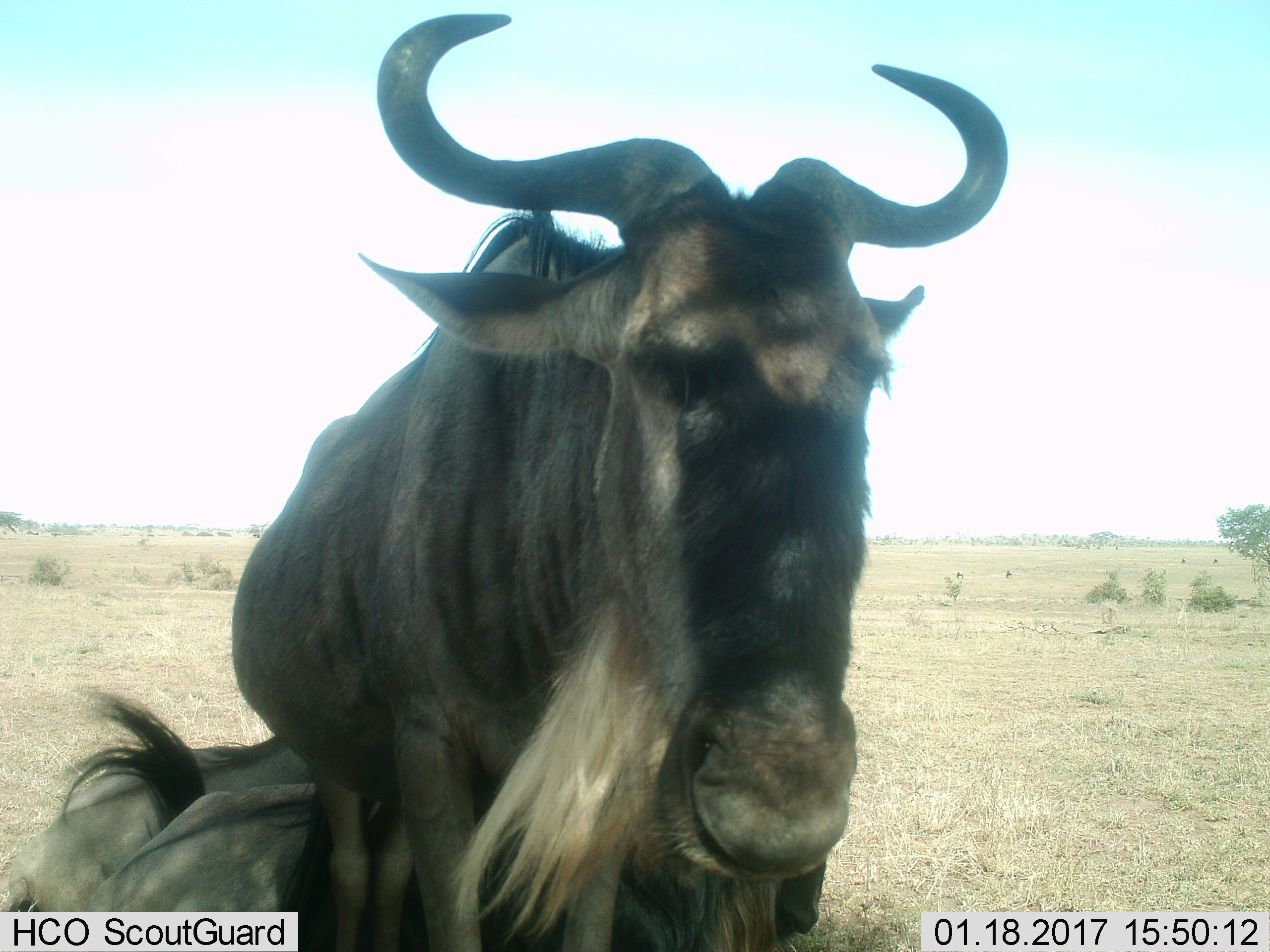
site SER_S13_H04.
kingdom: Animalia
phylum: Chordata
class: Mammalia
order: Artiodactyla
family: Bovidae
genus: Connochaetes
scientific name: Connochaetes taurinus taurinus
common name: blue wildebeest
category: wildebeestblue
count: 2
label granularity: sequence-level